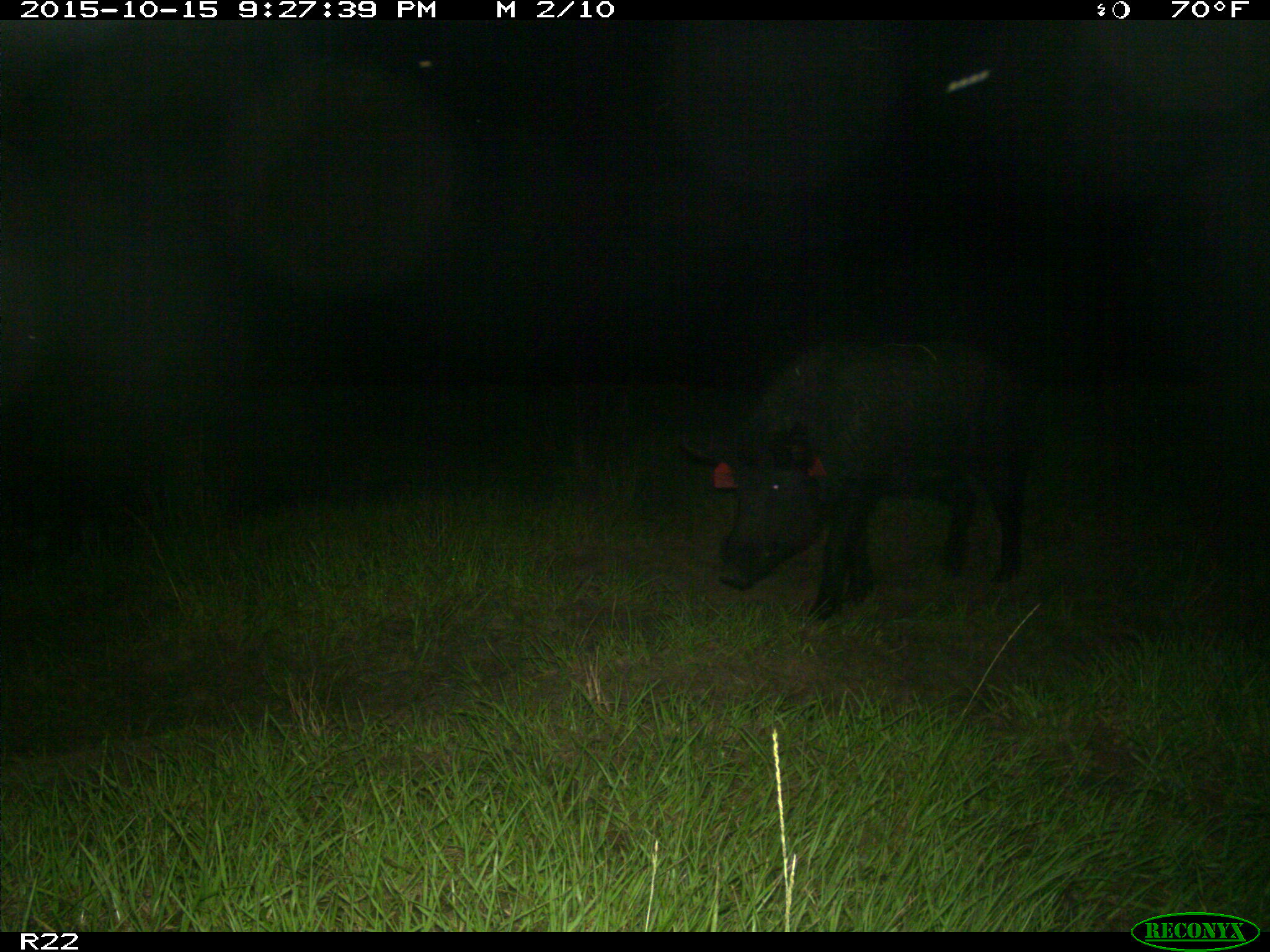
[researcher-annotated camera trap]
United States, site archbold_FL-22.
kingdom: Animalia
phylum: Chordata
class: Mammalia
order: Artiodactyla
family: Suidae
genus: Sus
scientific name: Sus scrofa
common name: wild boar